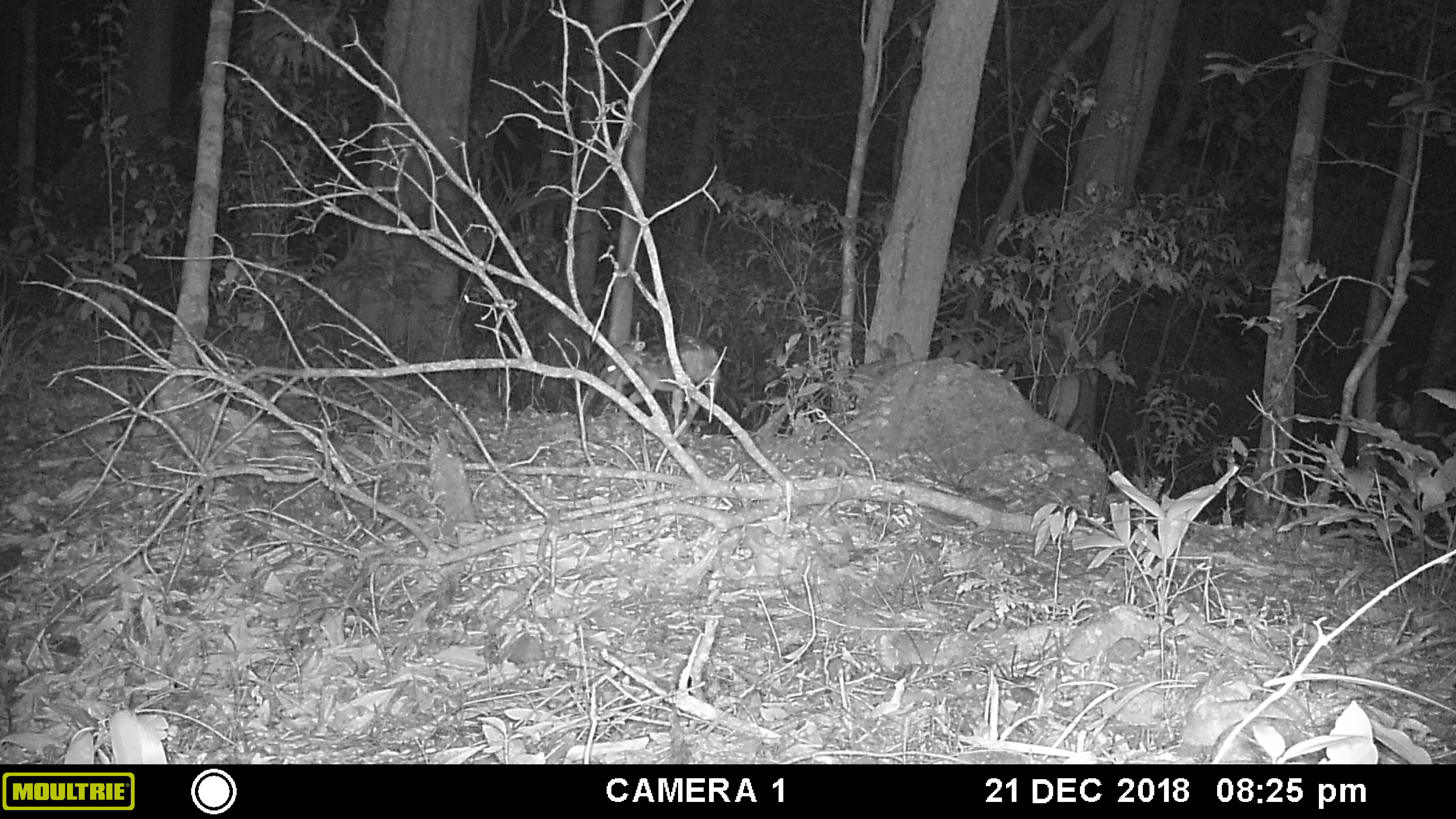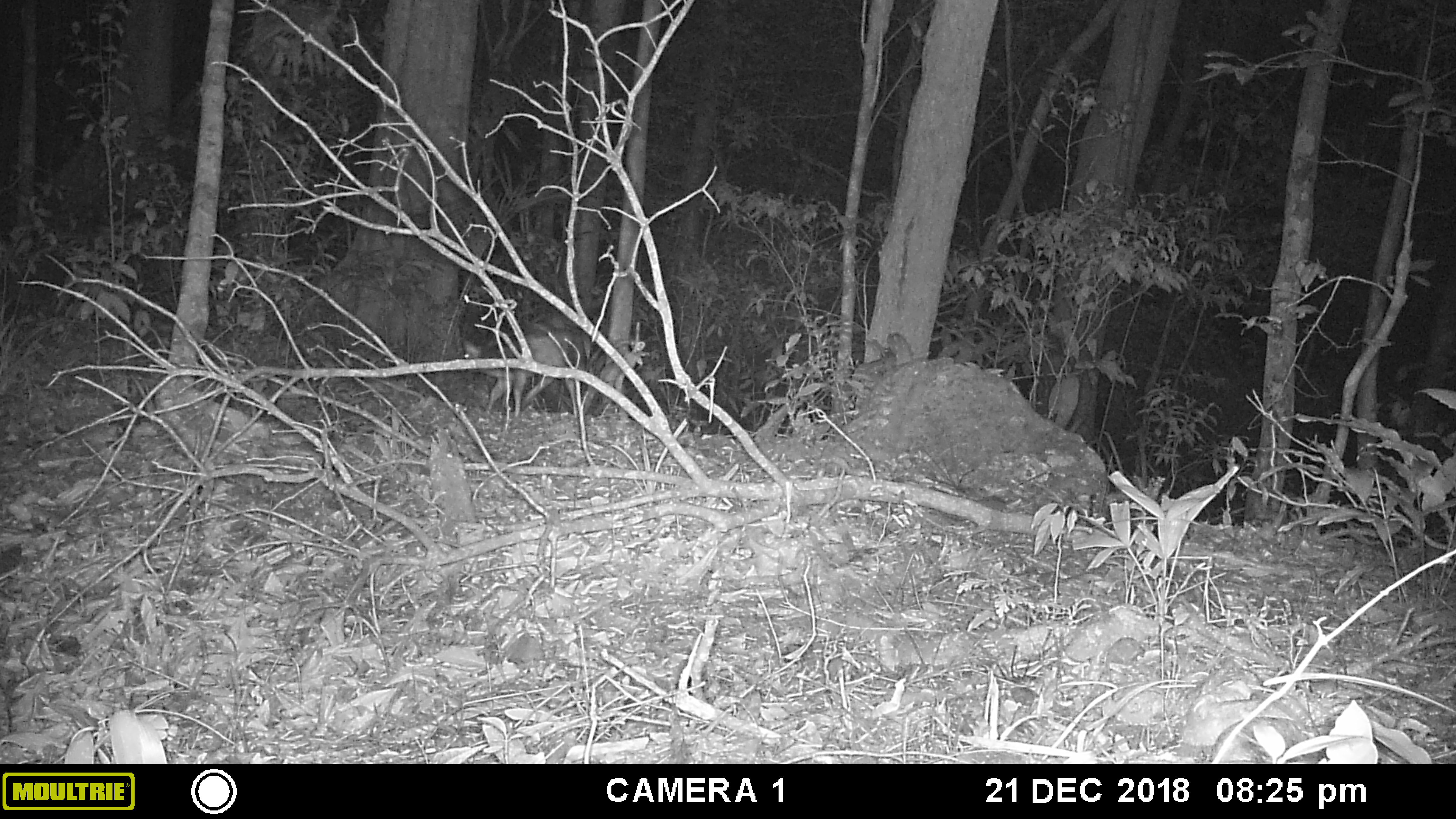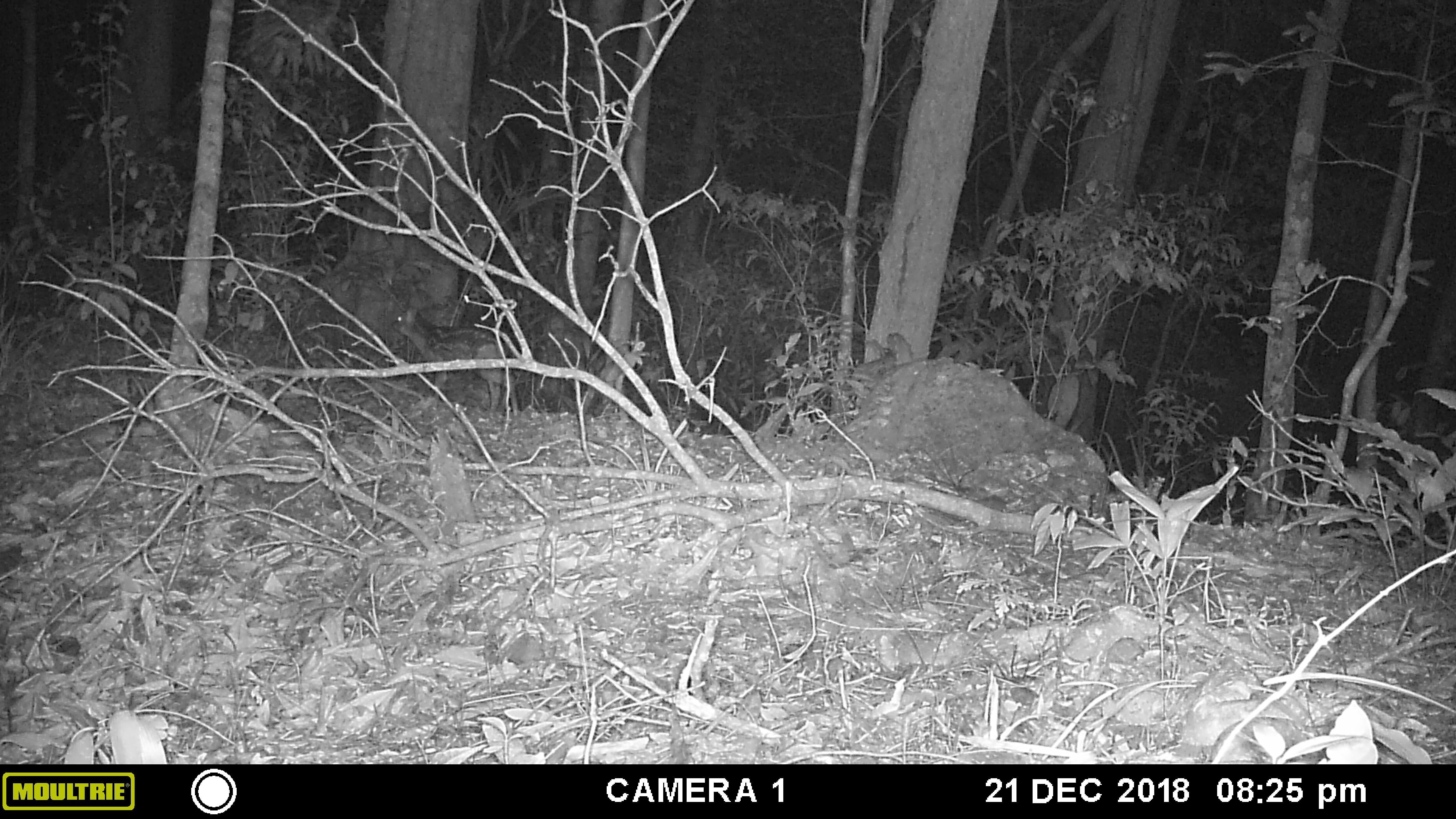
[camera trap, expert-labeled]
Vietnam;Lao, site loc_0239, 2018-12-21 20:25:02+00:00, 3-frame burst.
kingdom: Animalia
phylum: Chordata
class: Mammalia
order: Artiodactyla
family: Cervidae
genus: Muntiacus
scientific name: Muntiacus vuquangensis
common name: large-antlered muntjac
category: large antlered muntjac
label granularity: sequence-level